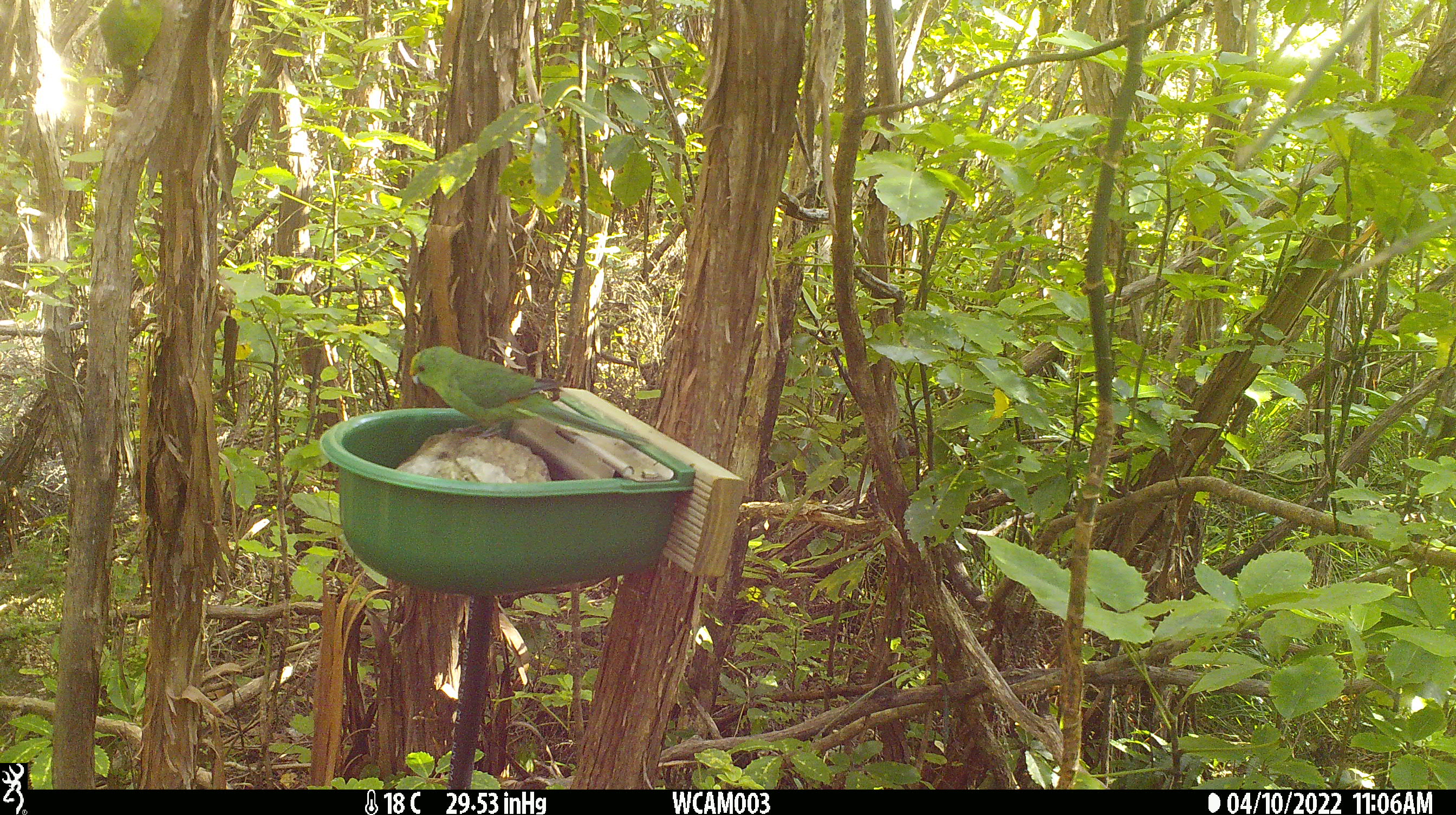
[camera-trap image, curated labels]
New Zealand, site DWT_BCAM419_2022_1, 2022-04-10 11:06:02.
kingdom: Animalia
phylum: Chordata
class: Aves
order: Psittaciformes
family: Psittaculidae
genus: Cyanoramphus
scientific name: Cyanoramphus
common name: parakeet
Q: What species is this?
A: Parakeet (Cyanoramphus).